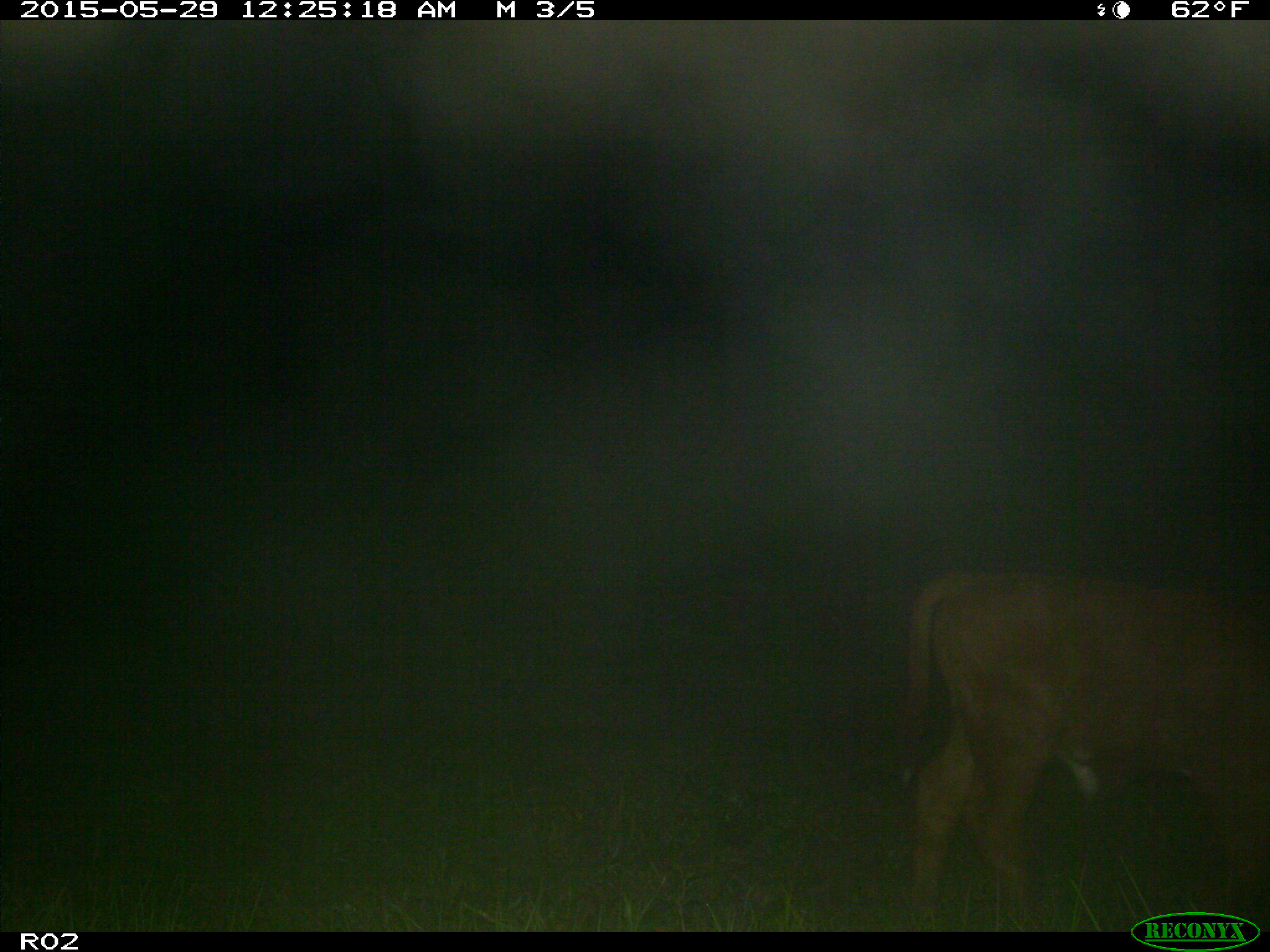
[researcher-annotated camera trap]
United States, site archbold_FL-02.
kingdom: Animalia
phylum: Chordata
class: Mammalia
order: Artiodactyla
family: Bovidae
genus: Bos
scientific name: Bos taurus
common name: domestic cow